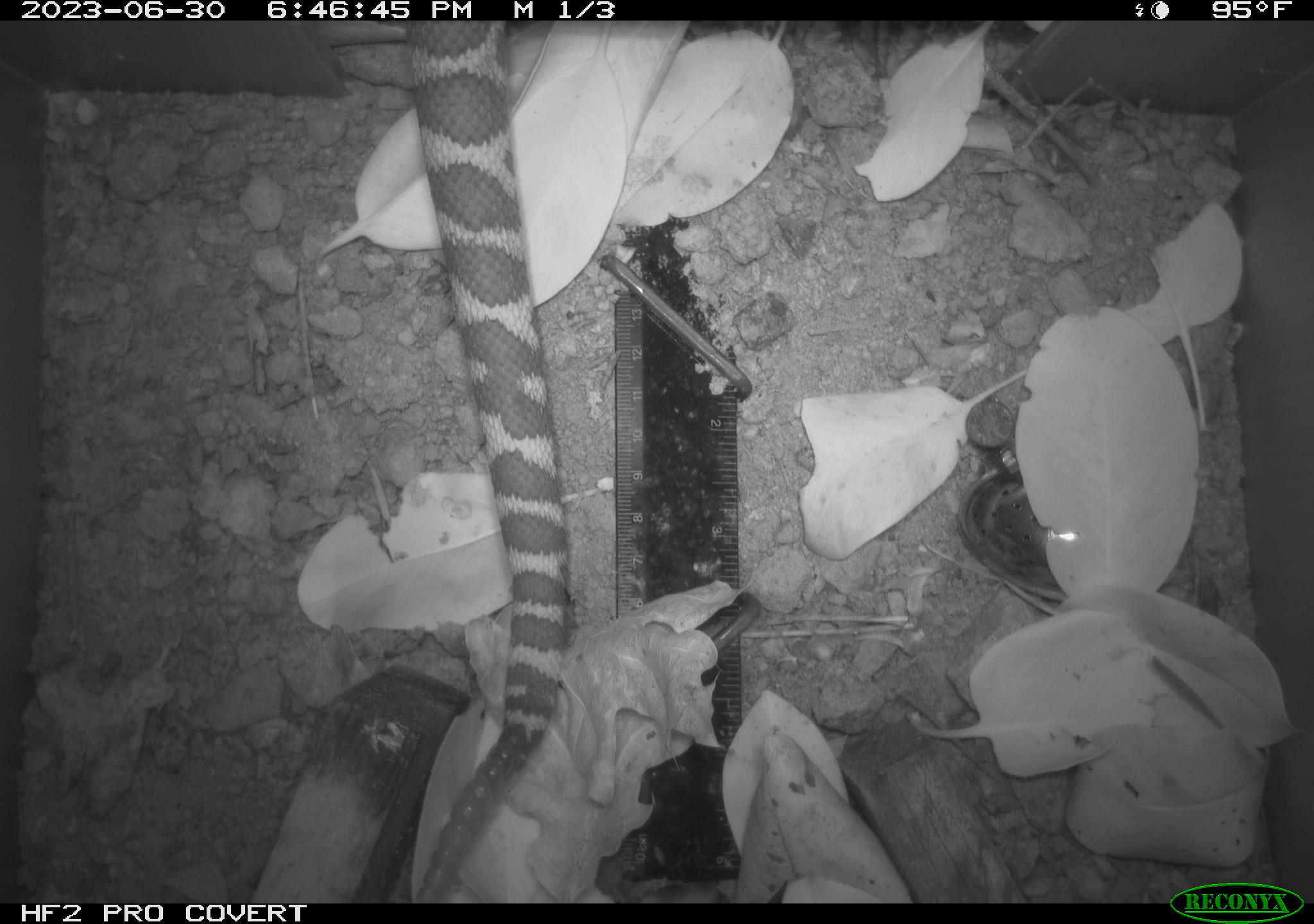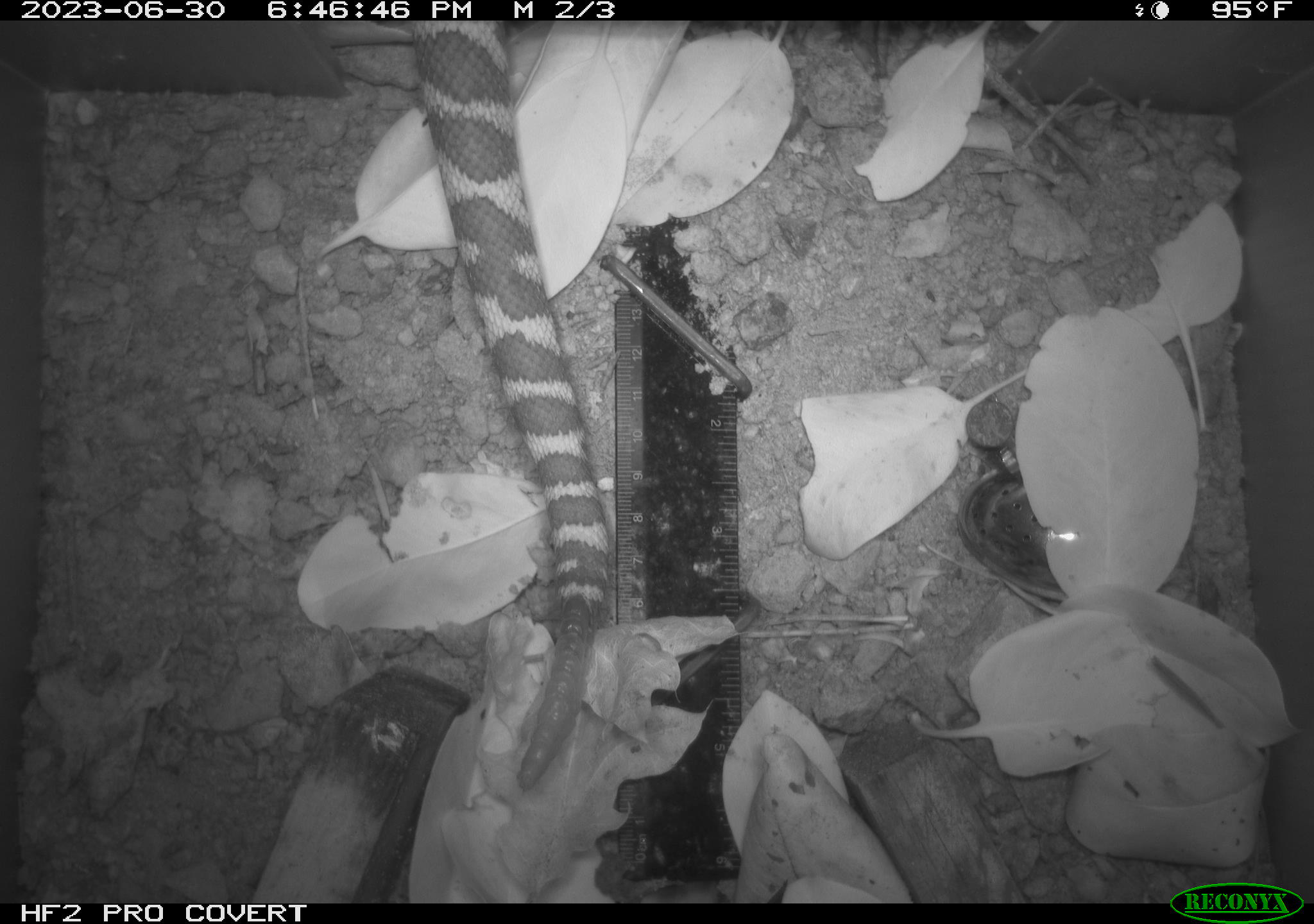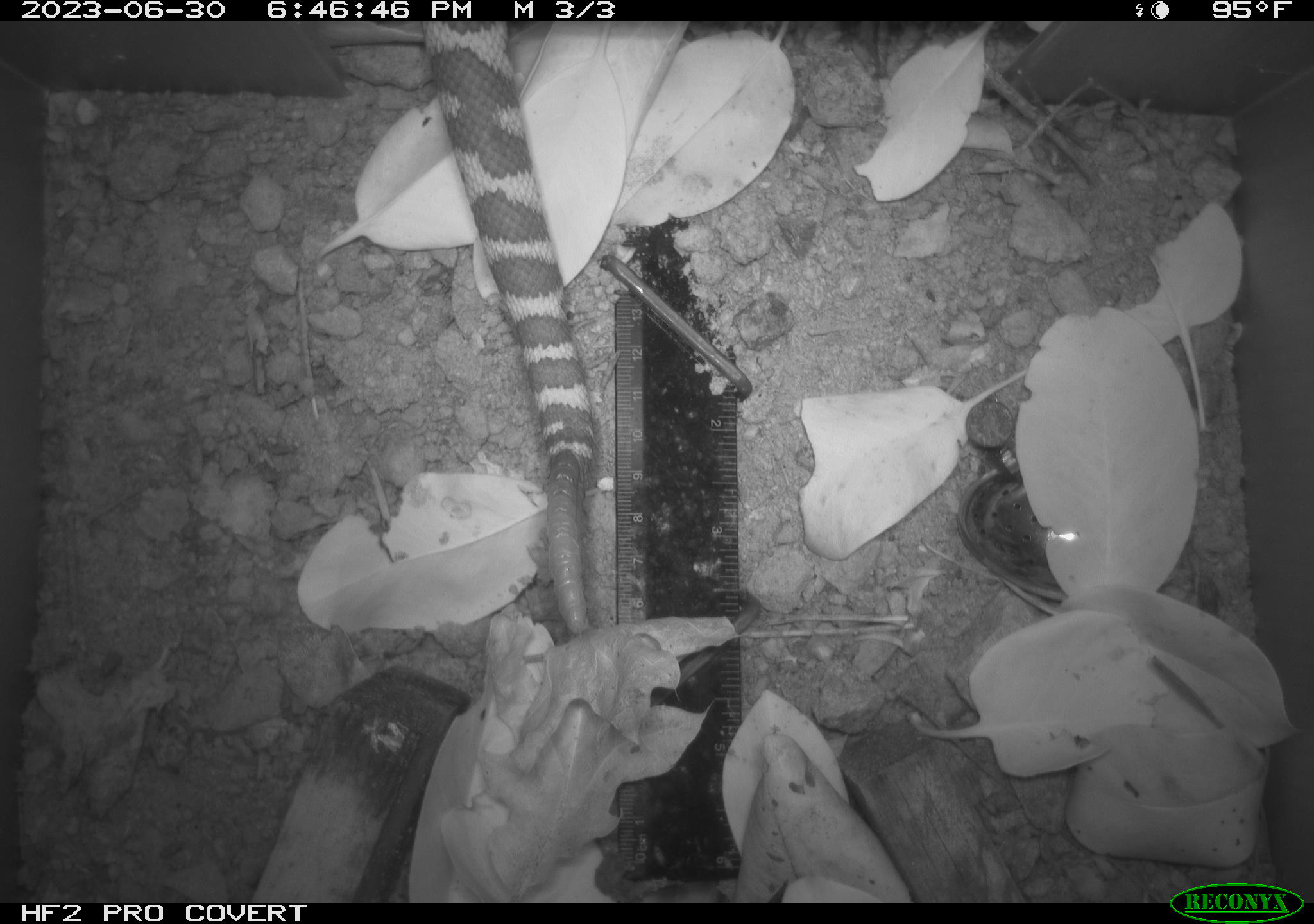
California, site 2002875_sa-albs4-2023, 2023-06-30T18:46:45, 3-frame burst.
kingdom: Animalia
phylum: Chordata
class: Reptilia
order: Squamata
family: Viperidae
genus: Crotalus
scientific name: Crotalus oreganus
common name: western rattlesnake